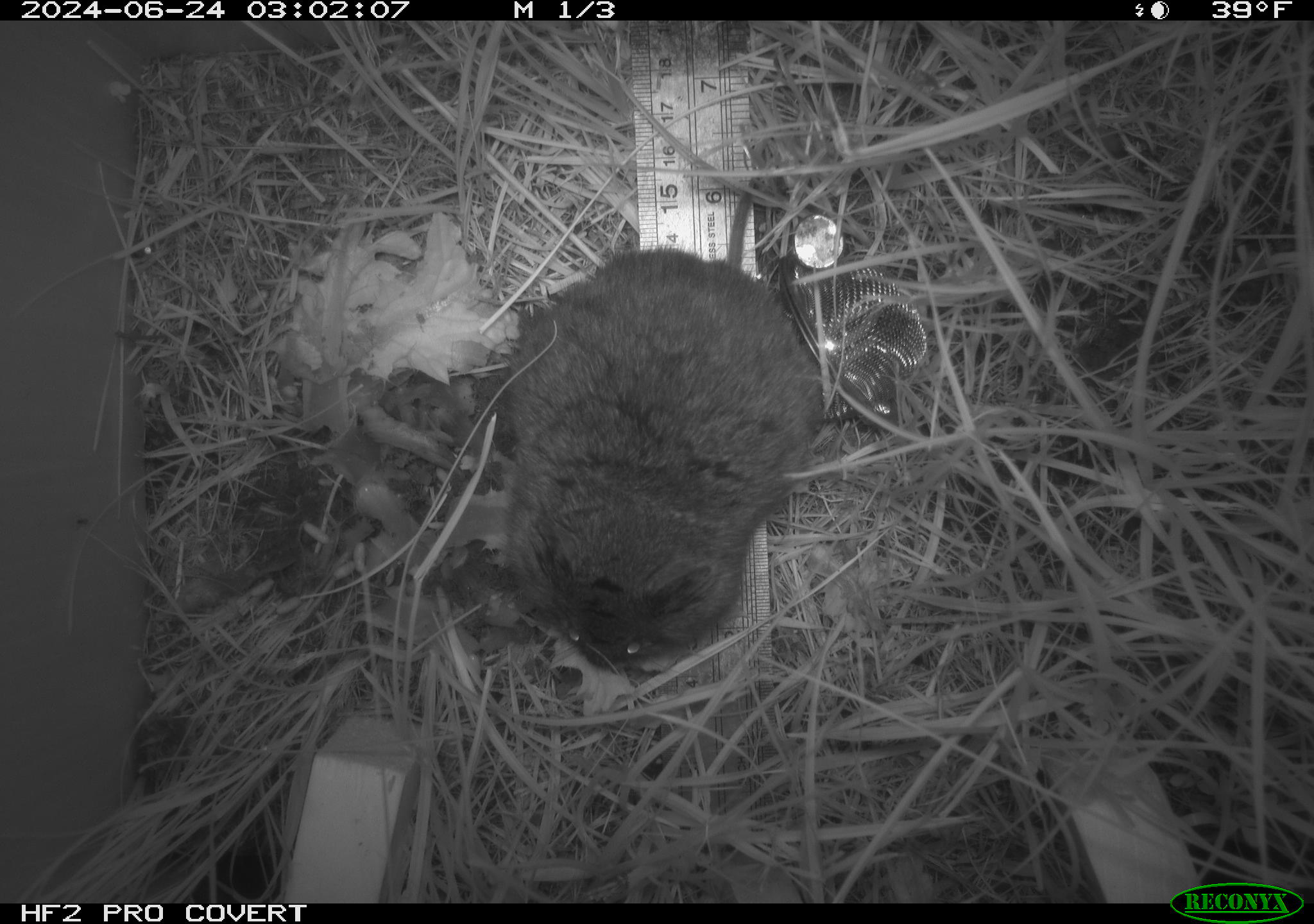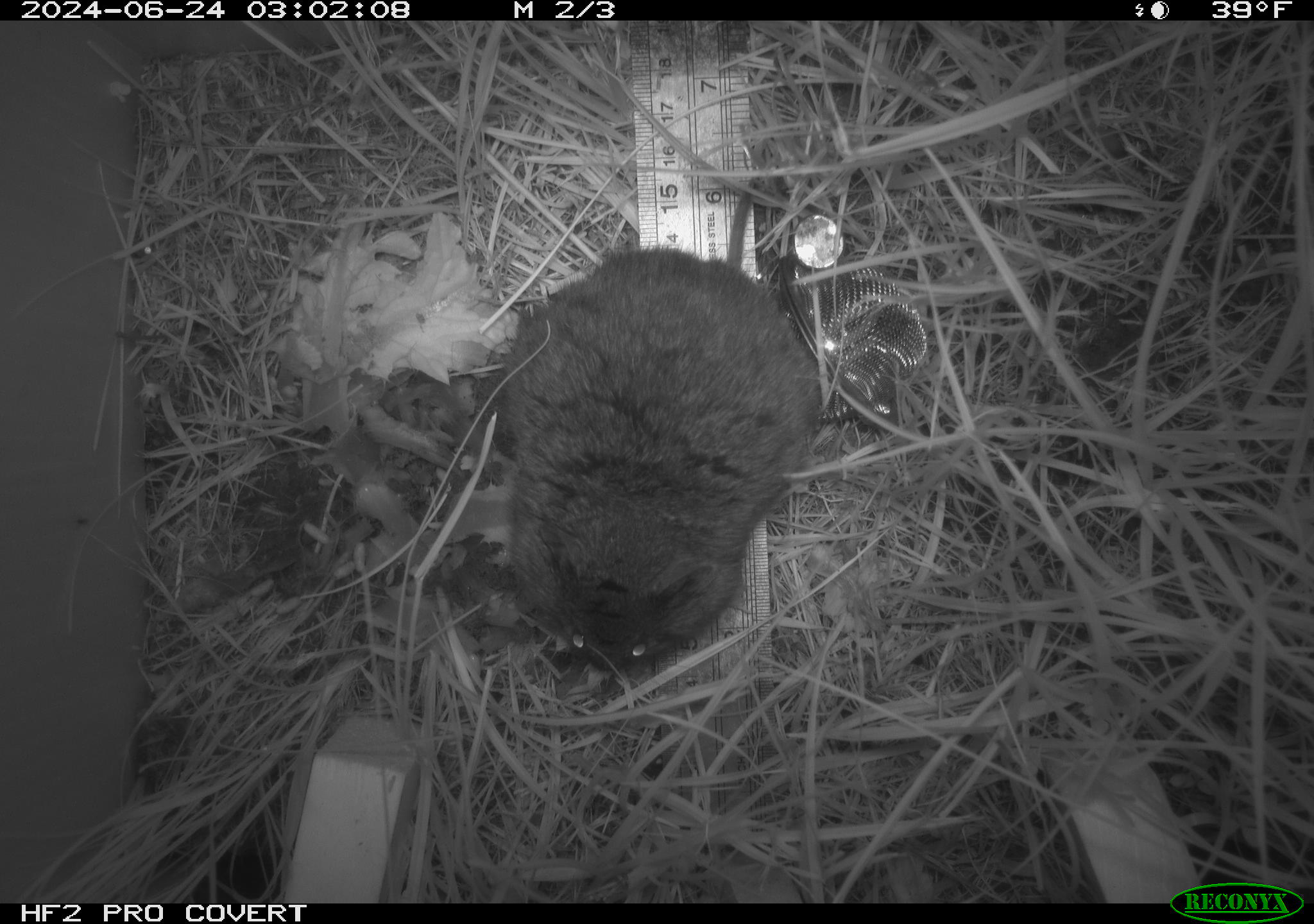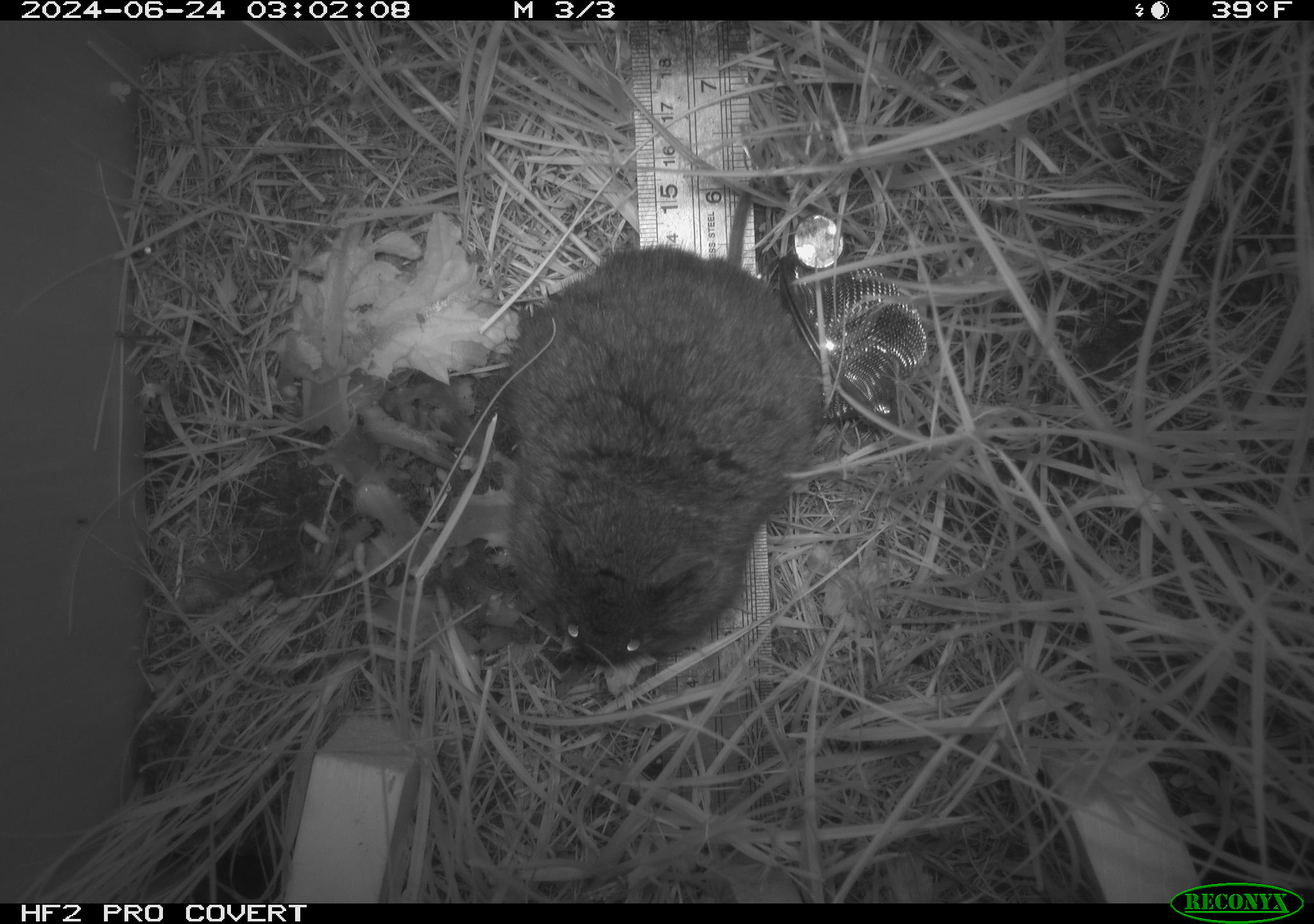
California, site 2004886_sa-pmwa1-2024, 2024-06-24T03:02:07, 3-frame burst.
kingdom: Animalia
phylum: Chordata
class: Mammalia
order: Rodentia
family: Cricetidae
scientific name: Arvicolinae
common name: voles, lemmings, and muskrats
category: arvicolinae subfamily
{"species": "arvicolinae subfamily (voles, lemmings, and muskrats) (Arvicolinae)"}